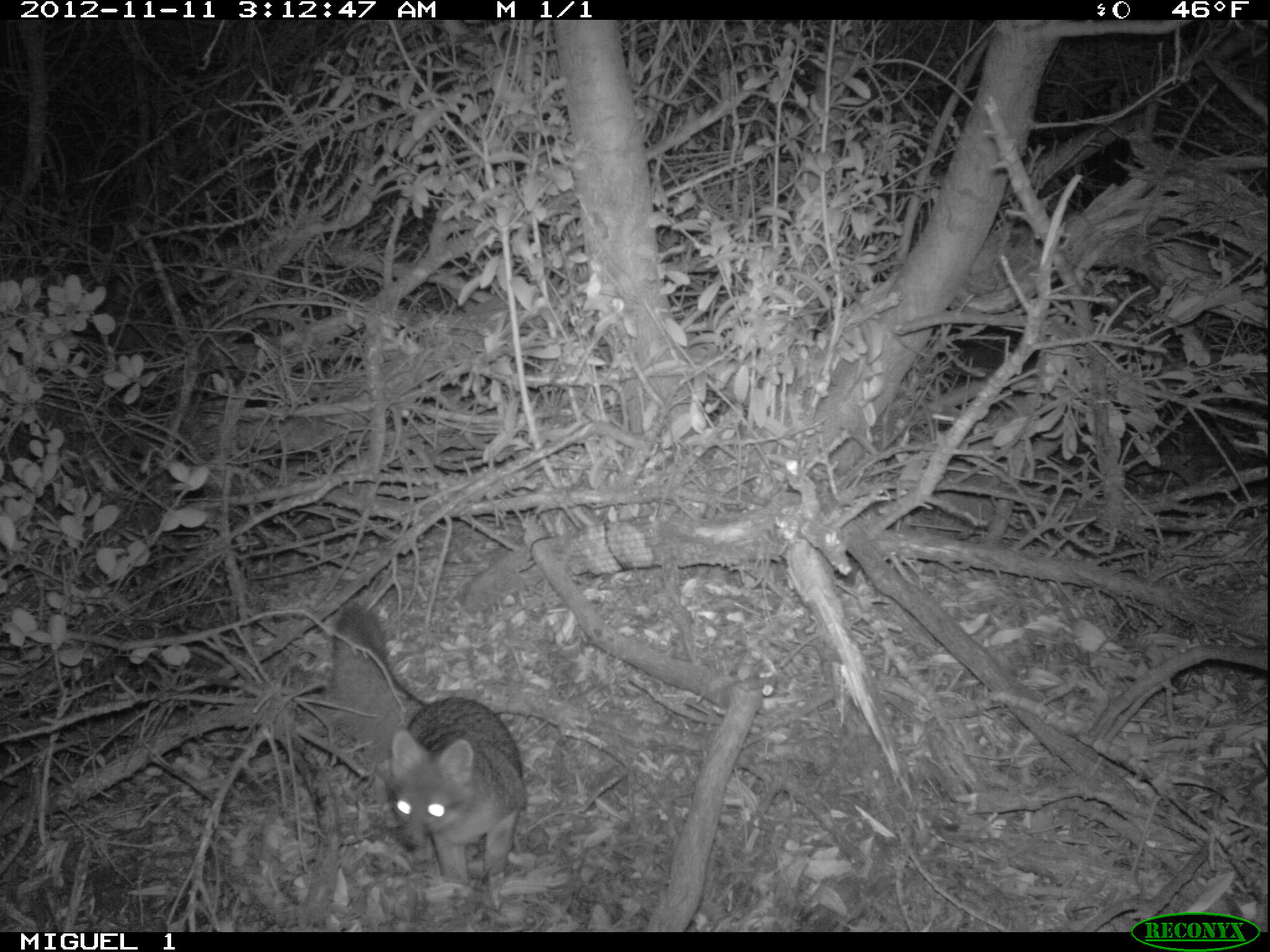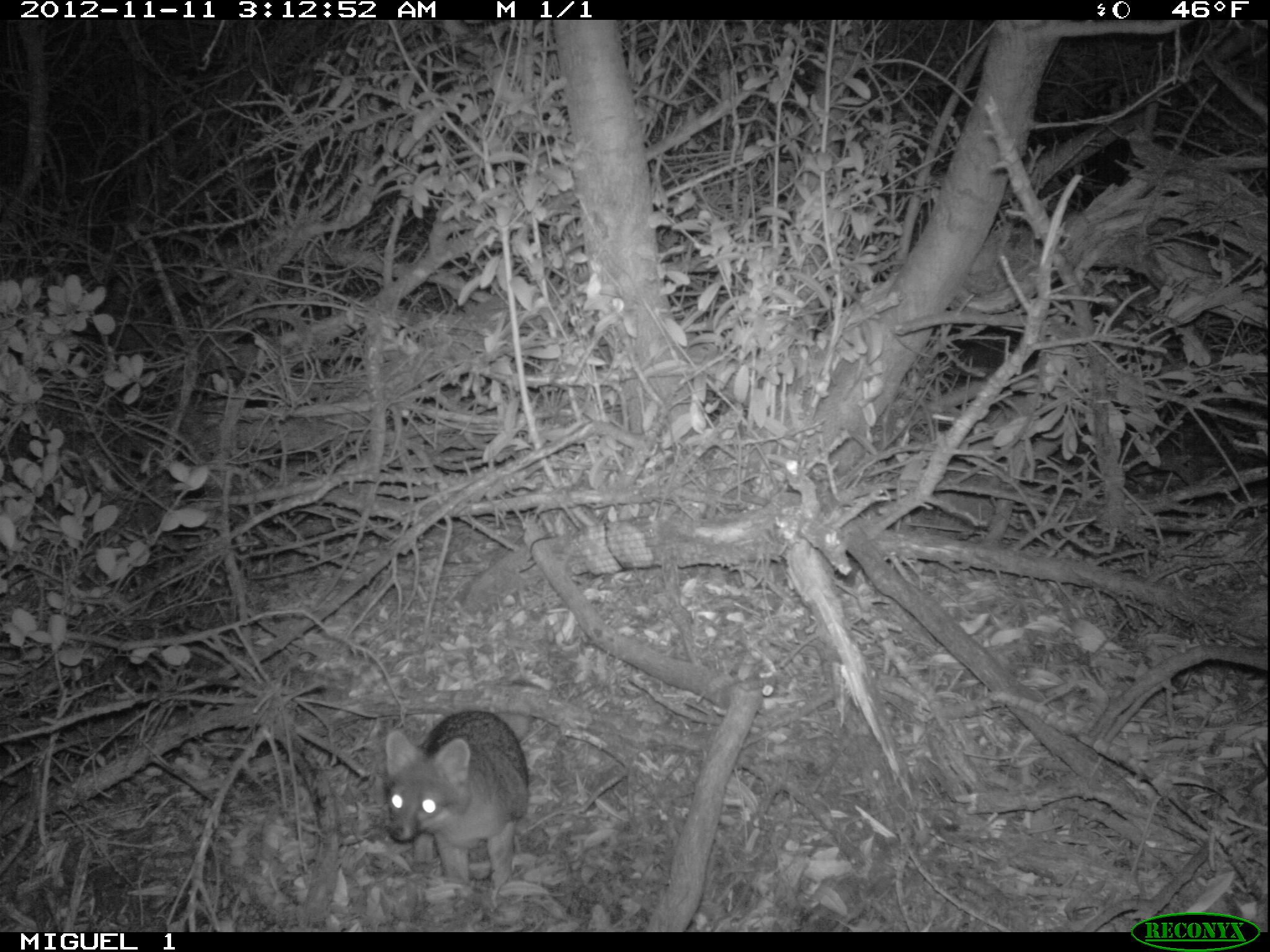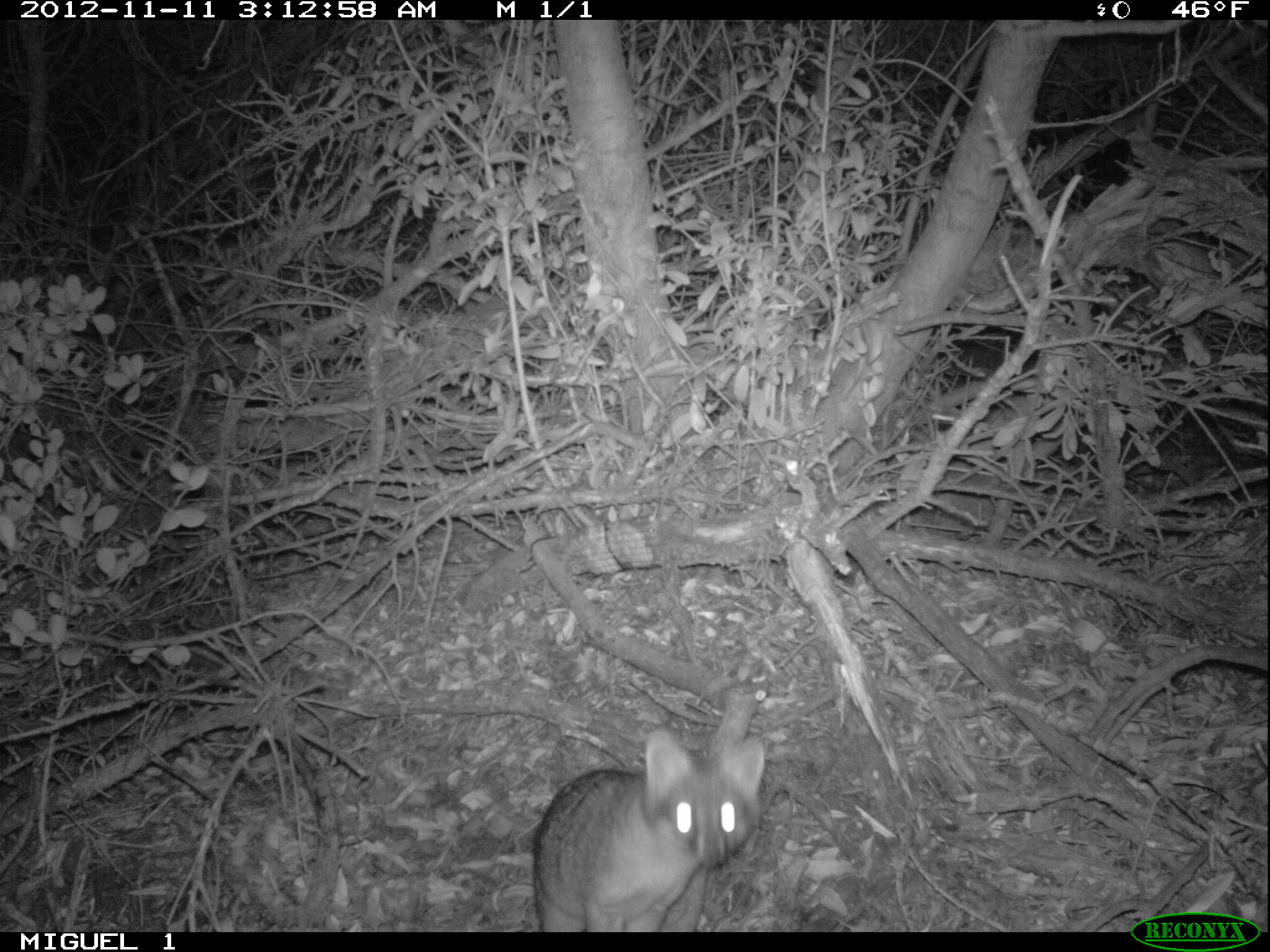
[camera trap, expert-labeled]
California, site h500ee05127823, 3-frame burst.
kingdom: Animalia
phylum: Chordata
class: Mammalia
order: Carnivora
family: Canidae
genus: Urocyon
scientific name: Urocyon littoralis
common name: island fox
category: fox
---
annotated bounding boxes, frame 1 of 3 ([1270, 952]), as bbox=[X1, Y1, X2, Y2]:
fox: bbox=[331, 602, 528, 914]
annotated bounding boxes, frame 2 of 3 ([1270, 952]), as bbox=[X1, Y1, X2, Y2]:
fox: bbox=[386, 710, 528, 888]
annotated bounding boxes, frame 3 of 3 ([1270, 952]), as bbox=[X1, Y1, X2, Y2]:
fox: bbox=[531, 728, 764, 930]